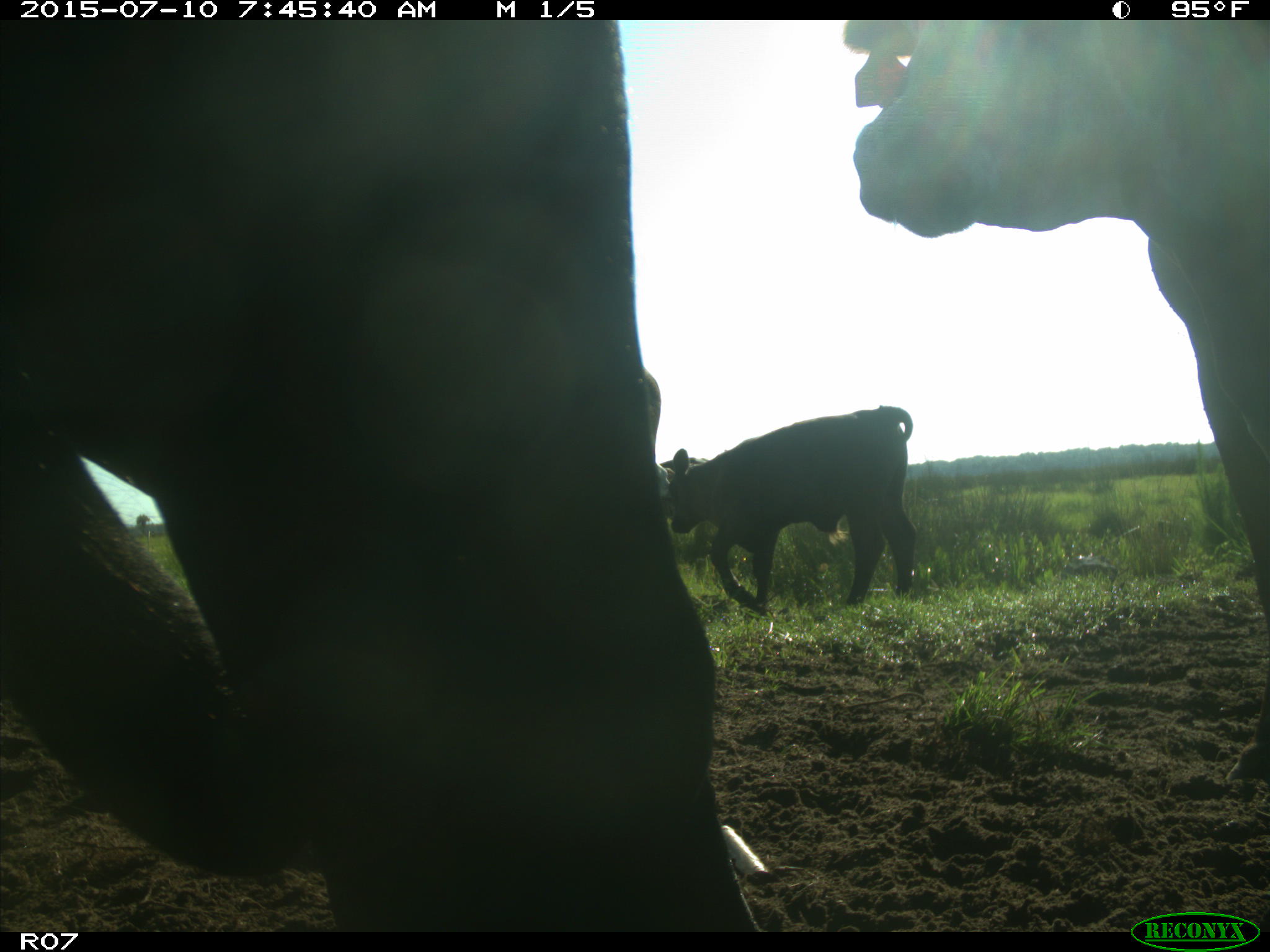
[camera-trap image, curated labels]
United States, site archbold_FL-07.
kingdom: Animalia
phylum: Chordata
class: Mammalia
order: Artiodactyla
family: Bovidae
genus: Bos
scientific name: Bos taurus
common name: domestic cow